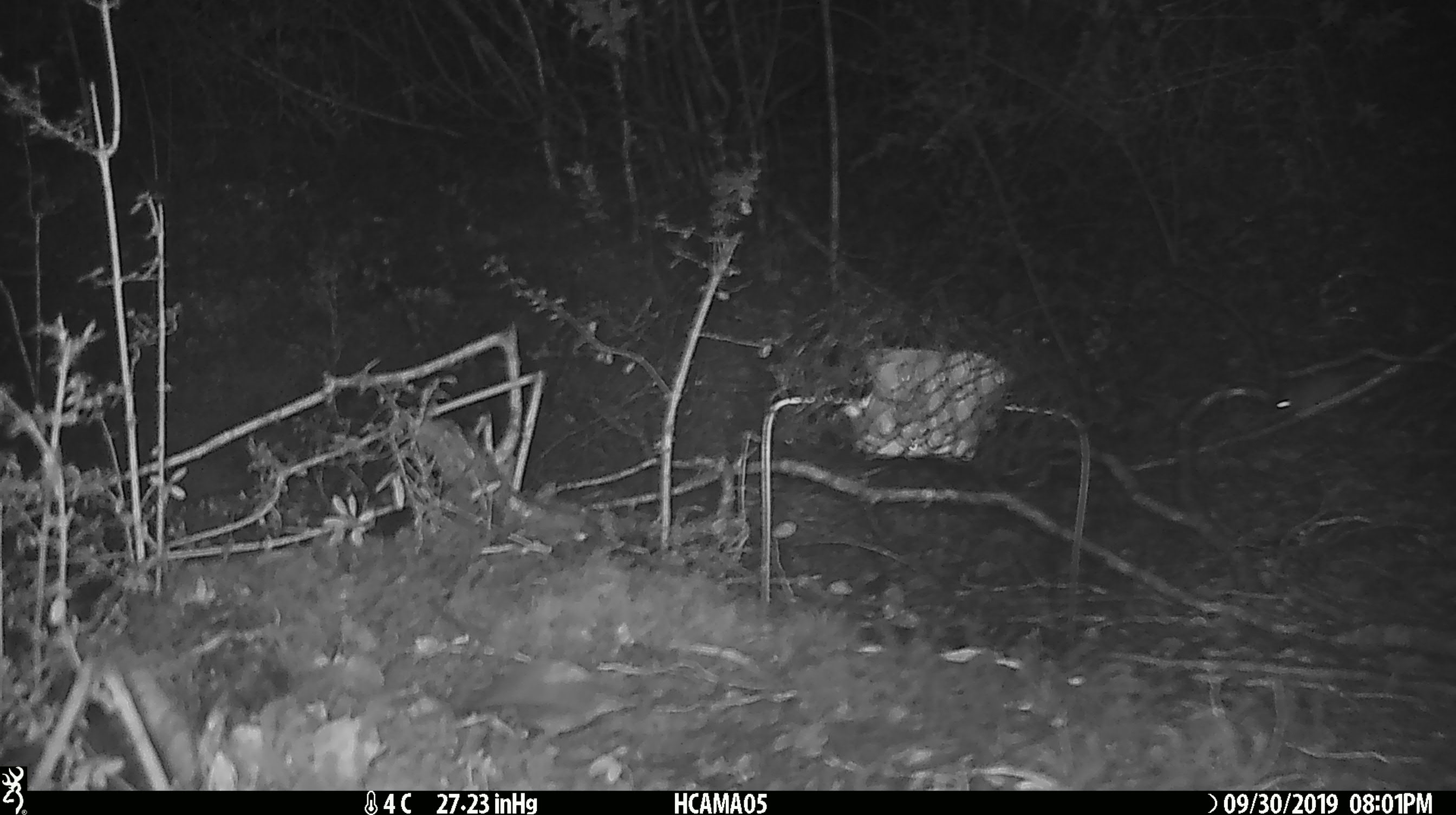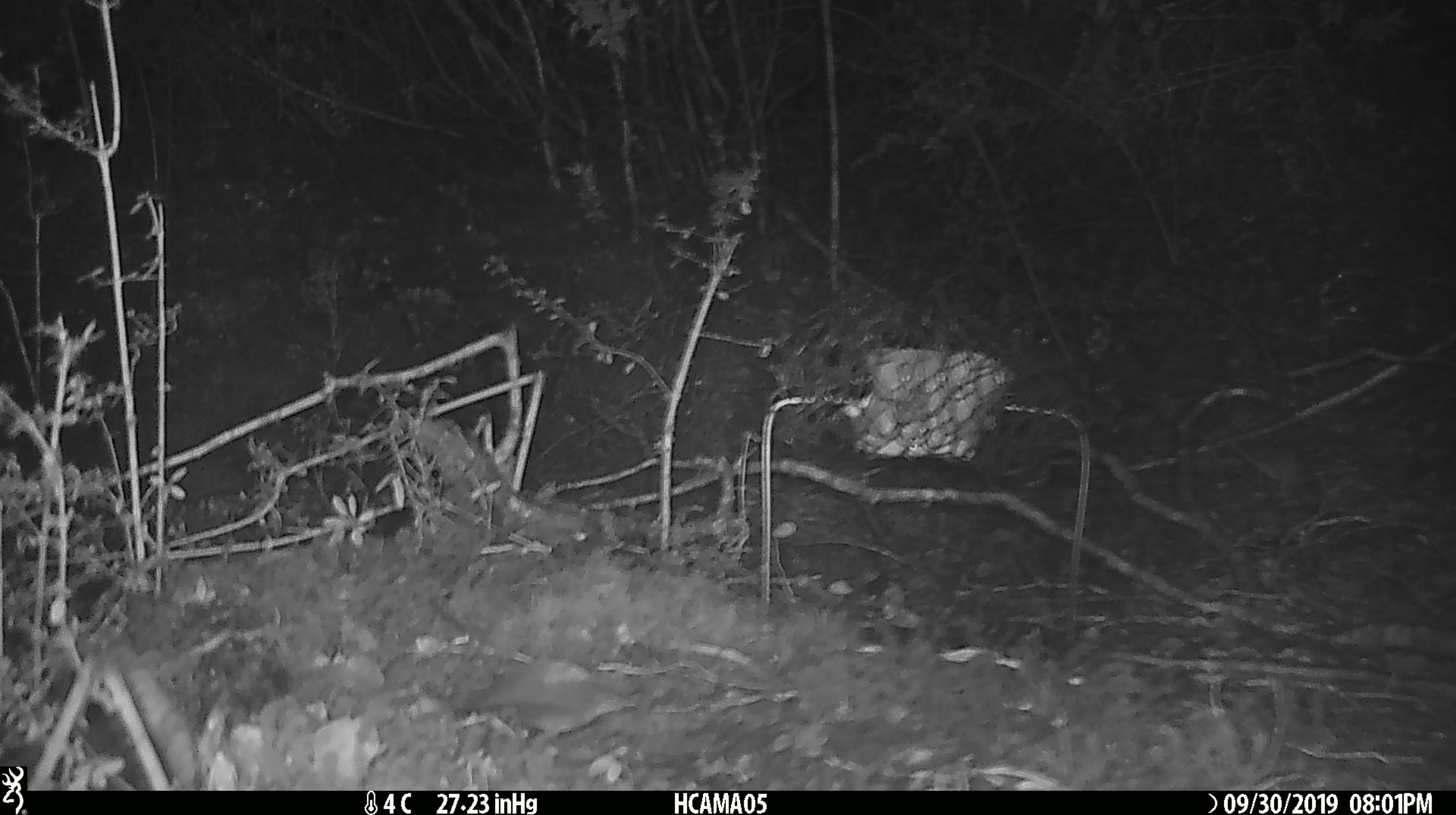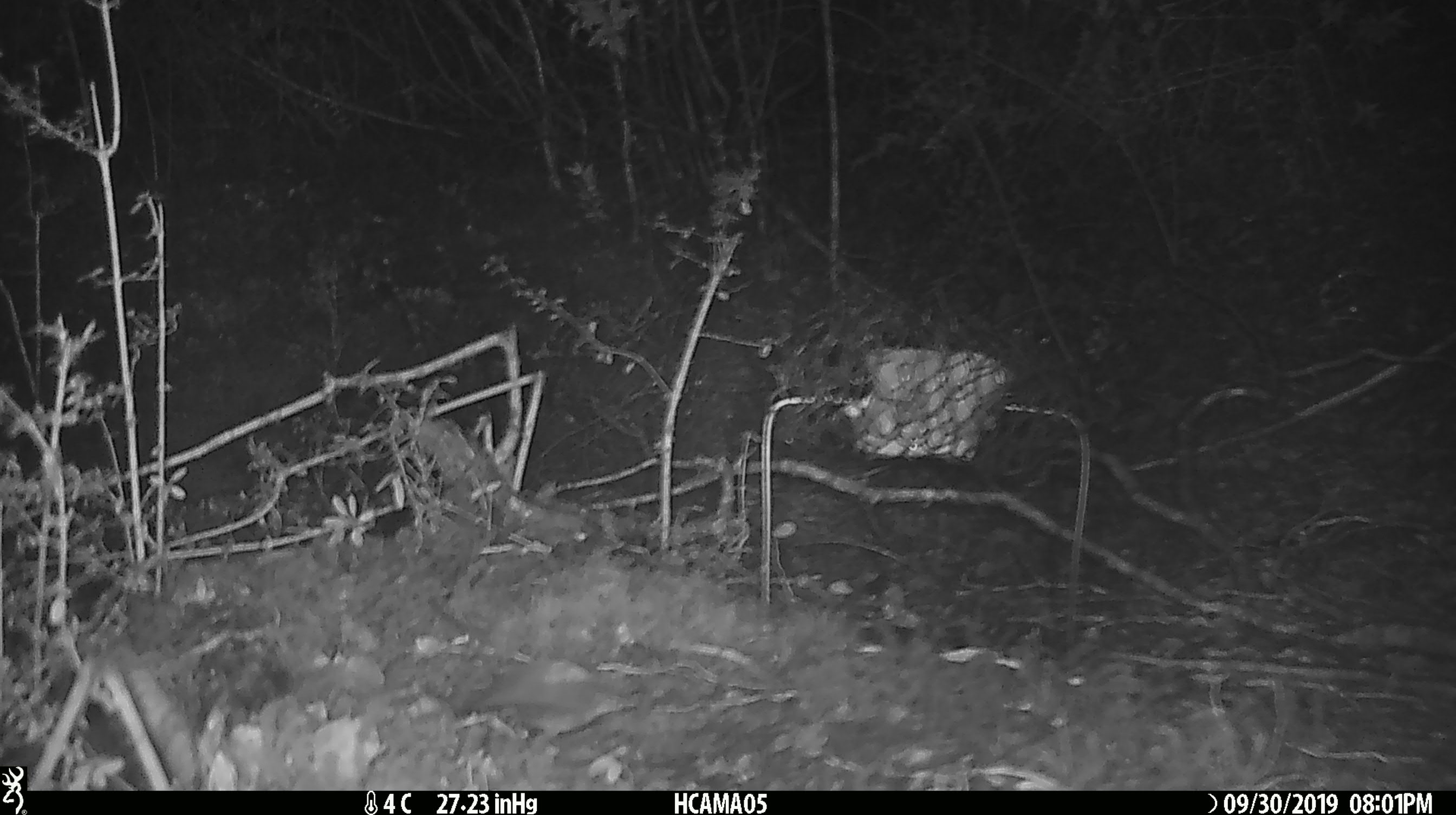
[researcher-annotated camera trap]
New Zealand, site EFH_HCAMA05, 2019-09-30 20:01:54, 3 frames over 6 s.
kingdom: Animalia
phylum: Chordata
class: Mammalia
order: Rodentia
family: Muridae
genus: Mus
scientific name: Mus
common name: mouse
Mouse (Mus).